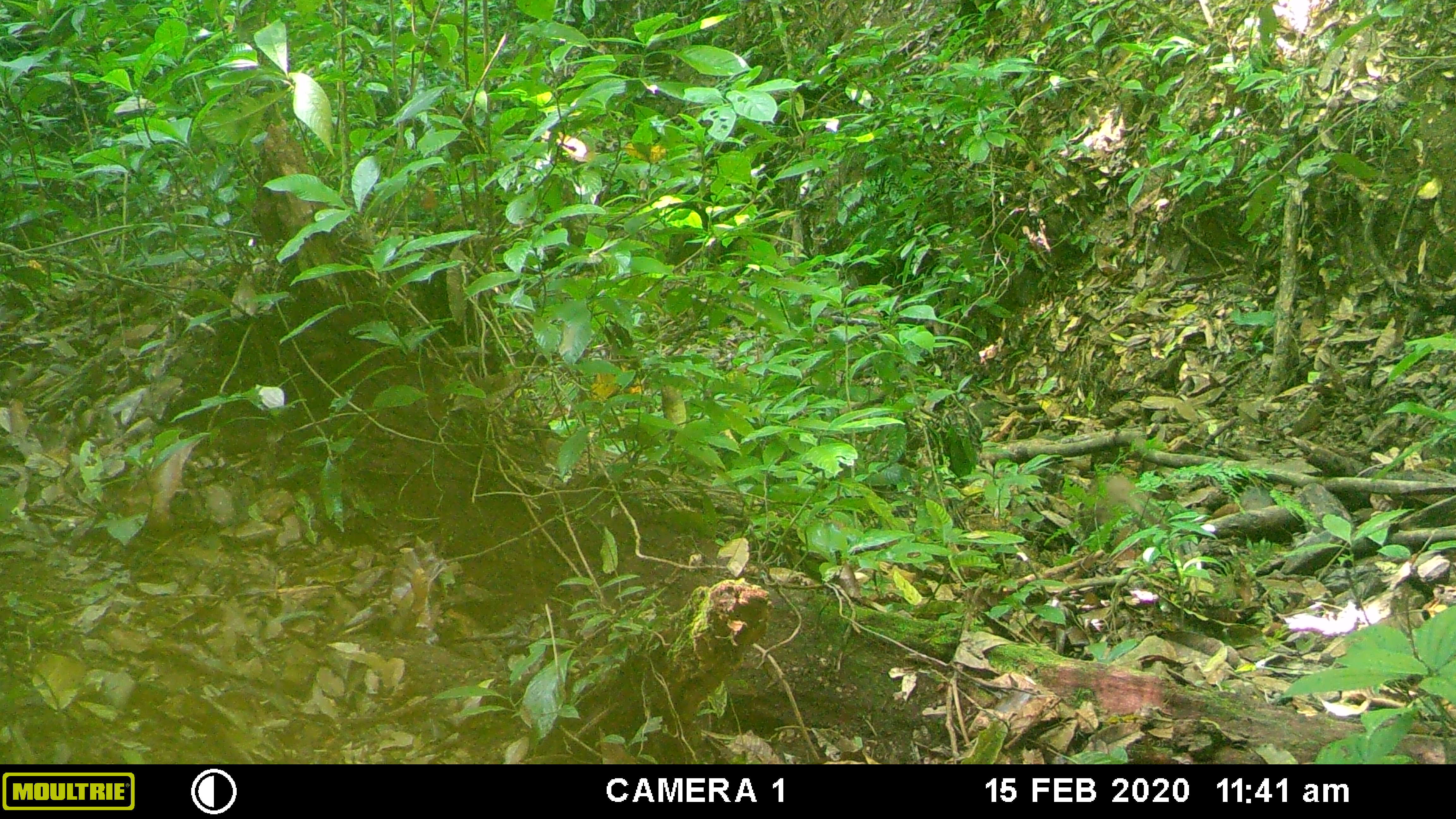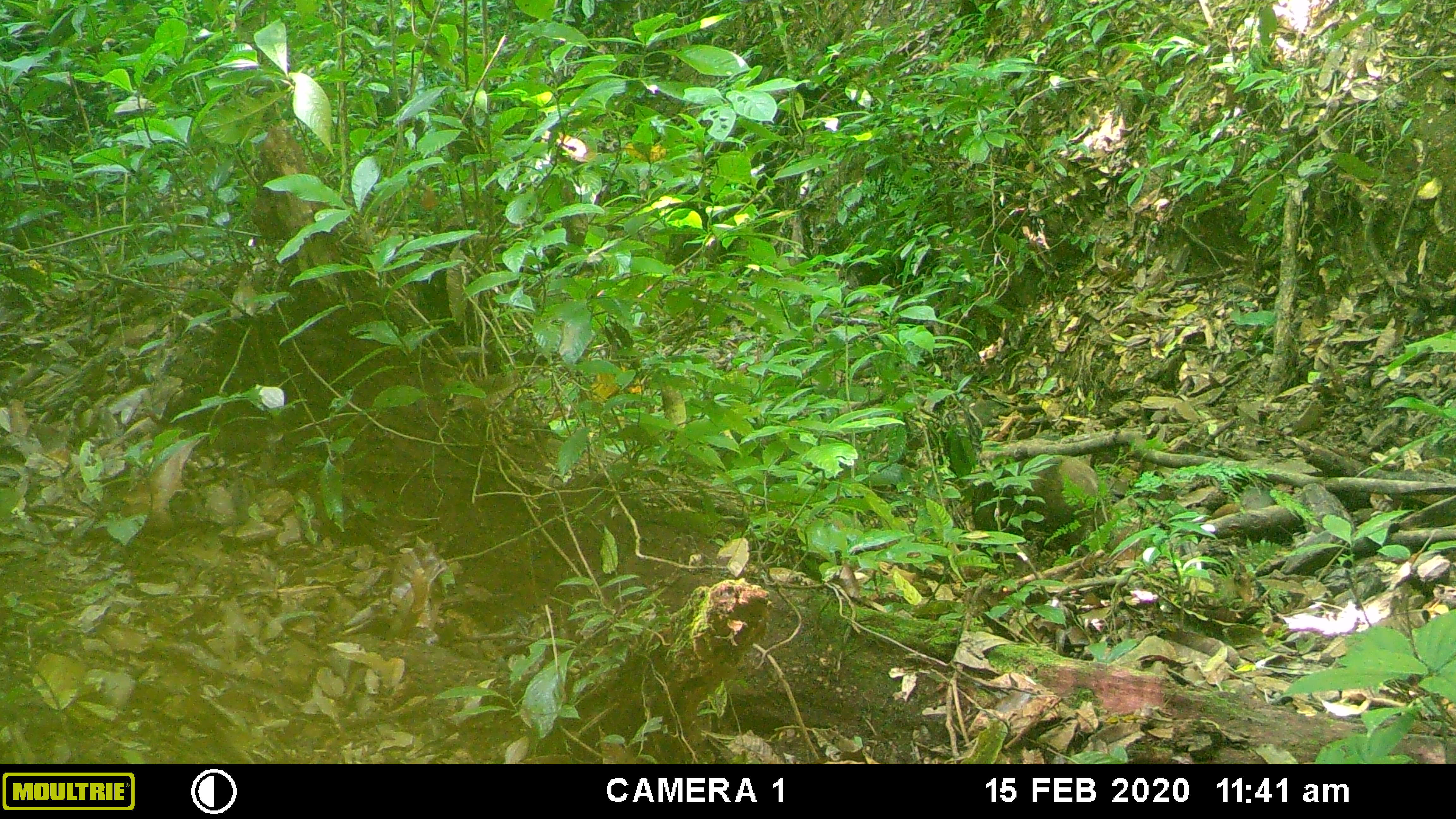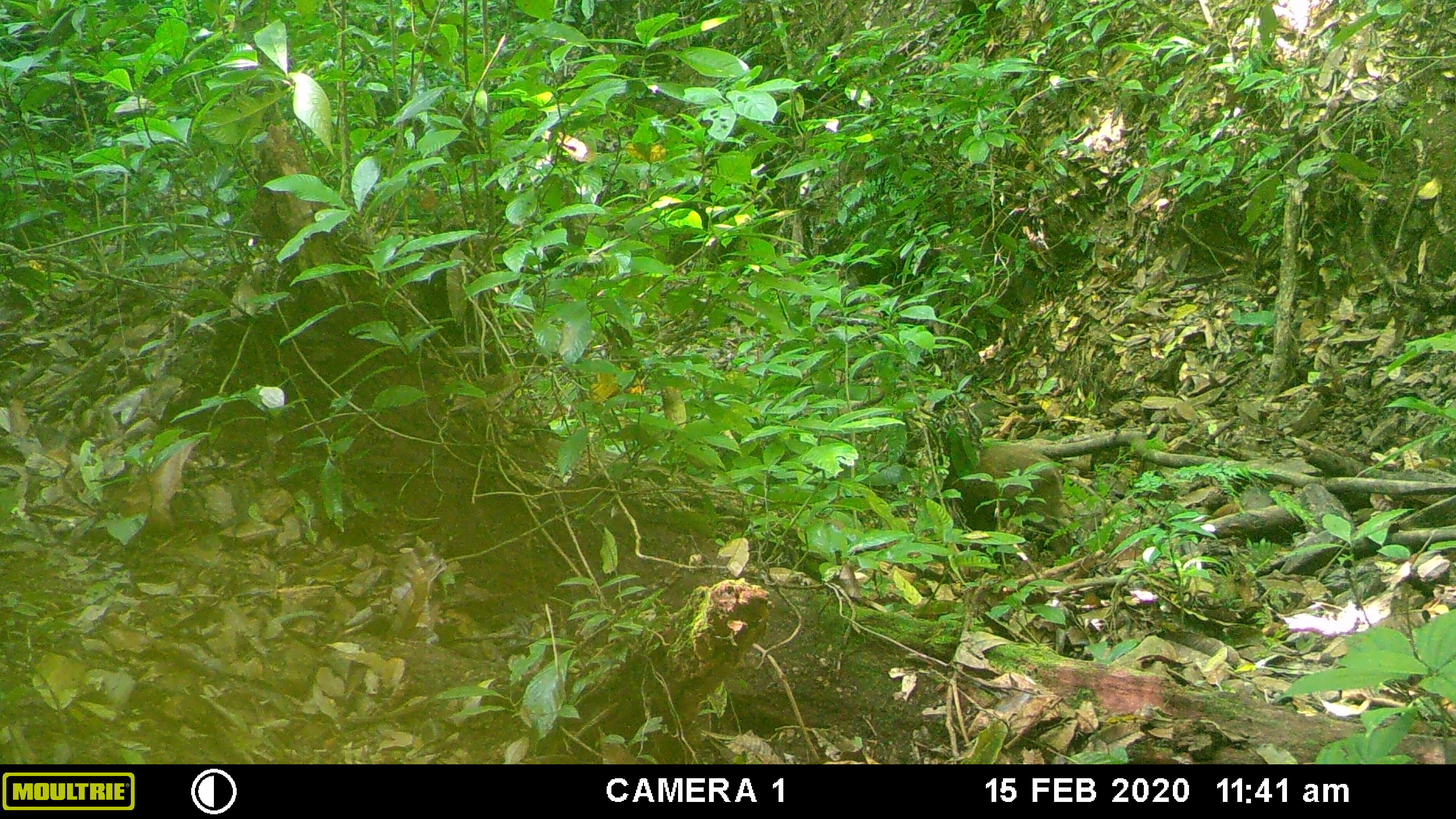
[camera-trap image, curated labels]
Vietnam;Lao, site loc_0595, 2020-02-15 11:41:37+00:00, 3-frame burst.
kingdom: Animalia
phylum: Chordata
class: Mammalia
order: Artiodactyla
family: Suidae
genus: Sus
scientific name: Sus scrofa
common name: eurasian wild pig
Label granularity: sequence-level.